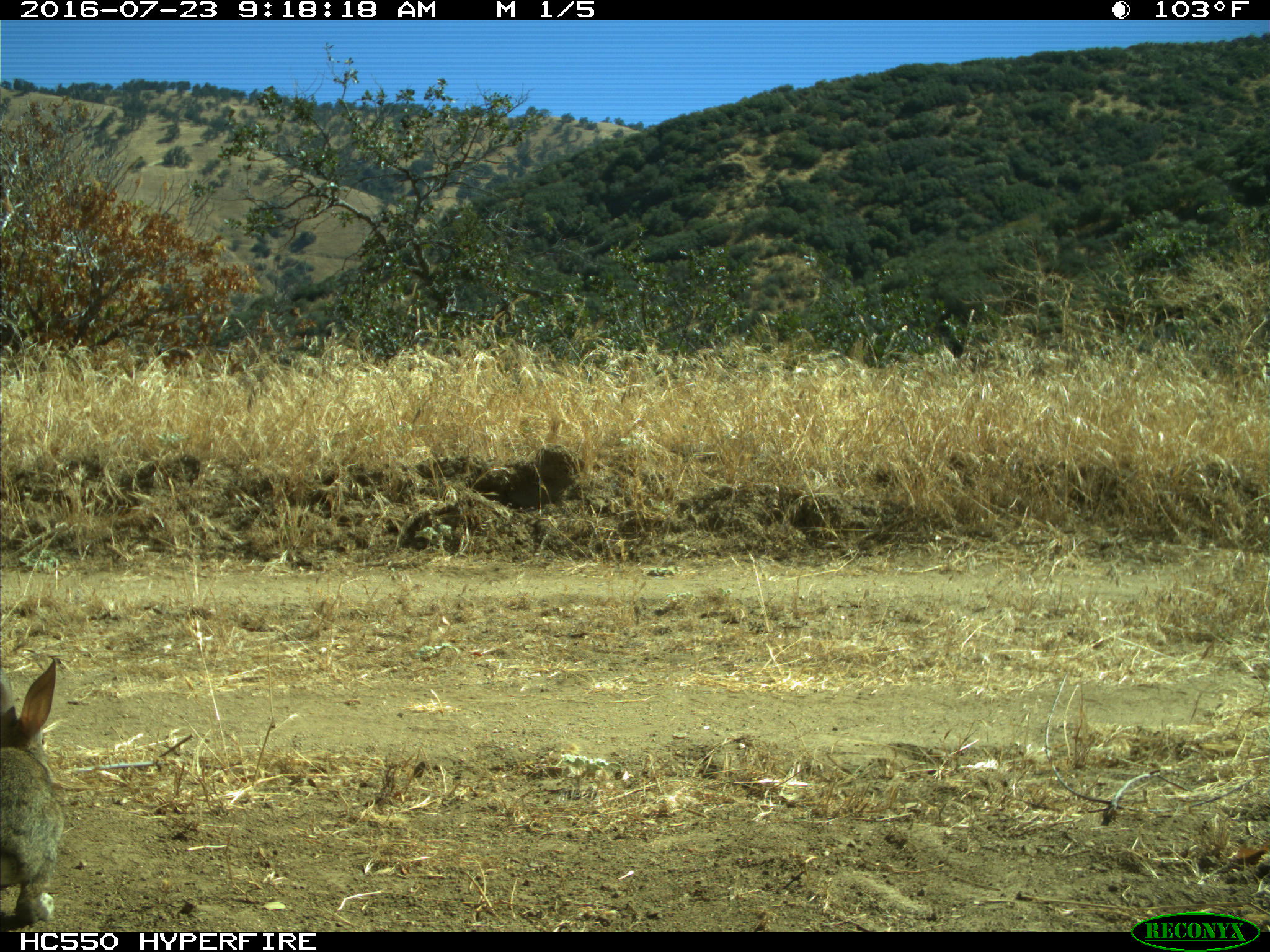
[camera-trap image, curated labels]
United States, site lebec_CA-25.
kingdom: Animalia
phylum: Chordata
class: Mammalia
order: Lagomorpha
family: Leporidae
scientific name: Leporidae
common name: rabbits and hares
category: unidentified rabbit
Unidentified rabbit (rabbits and hares) (Leporidae).